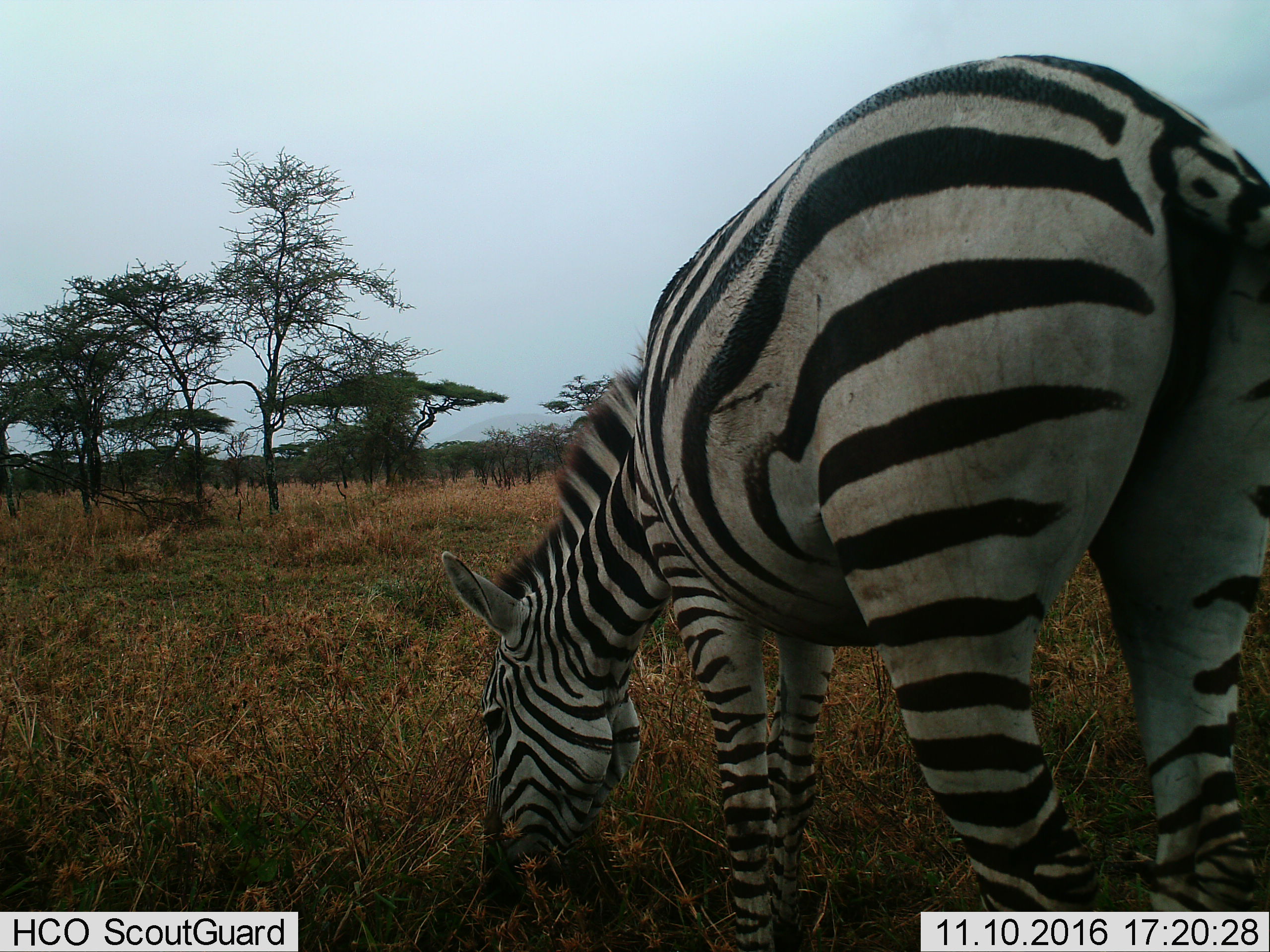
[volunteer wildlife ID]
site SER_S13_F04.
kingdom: Animalia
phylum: Chordata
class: Mammalia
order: Perissodactyla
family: Equidae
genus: Equus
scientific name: Equus quagga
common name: plains zebra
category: zebraplains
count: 1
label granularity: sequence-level